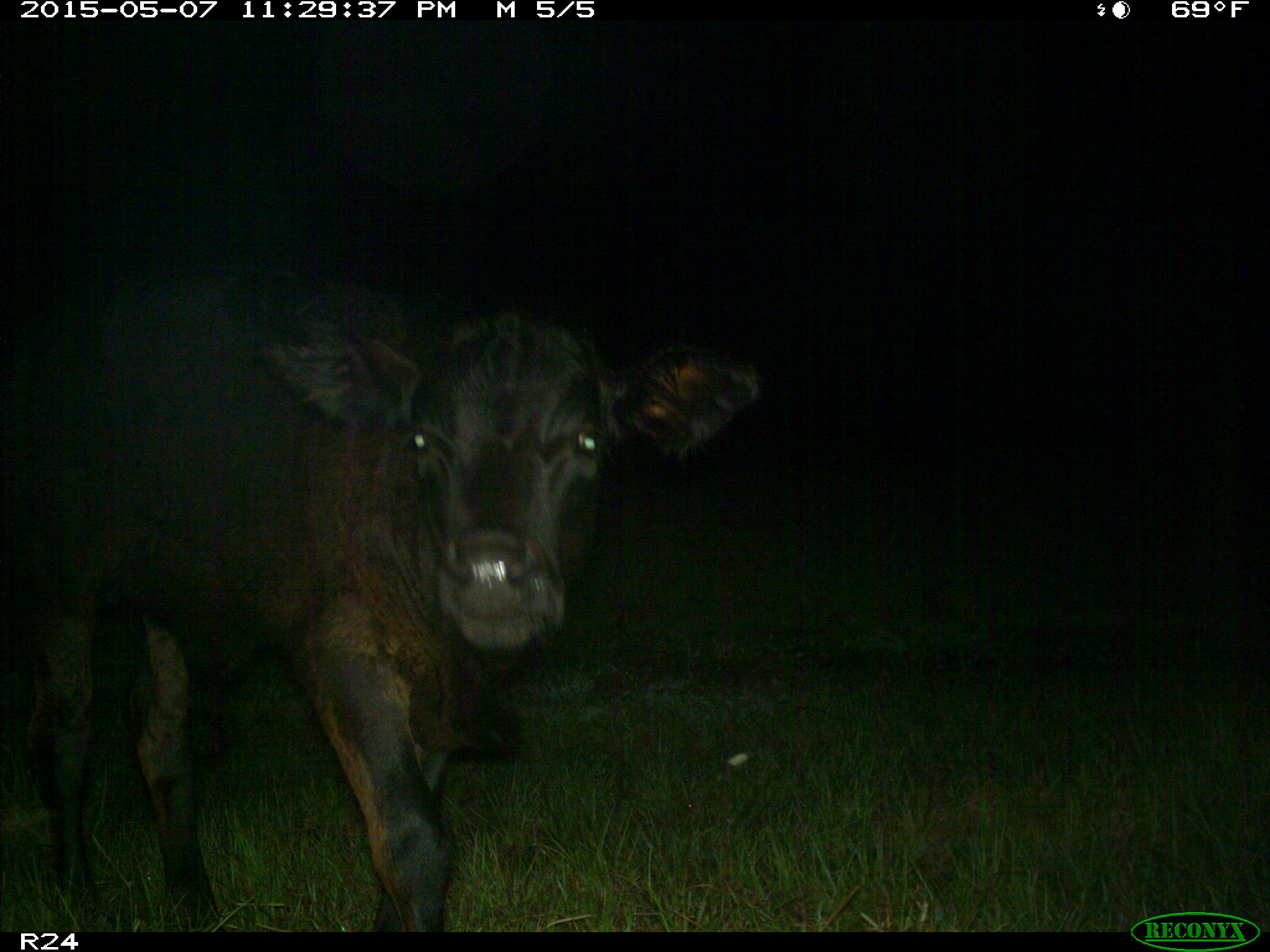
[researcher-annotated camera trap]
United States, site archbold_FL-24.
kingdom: Animalia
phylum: Chordata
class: Mammalia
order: Artiodactyla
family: Bovidae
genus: Bos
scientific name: Bos taurus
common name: domestic cow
Bos taurus (domestic cow).